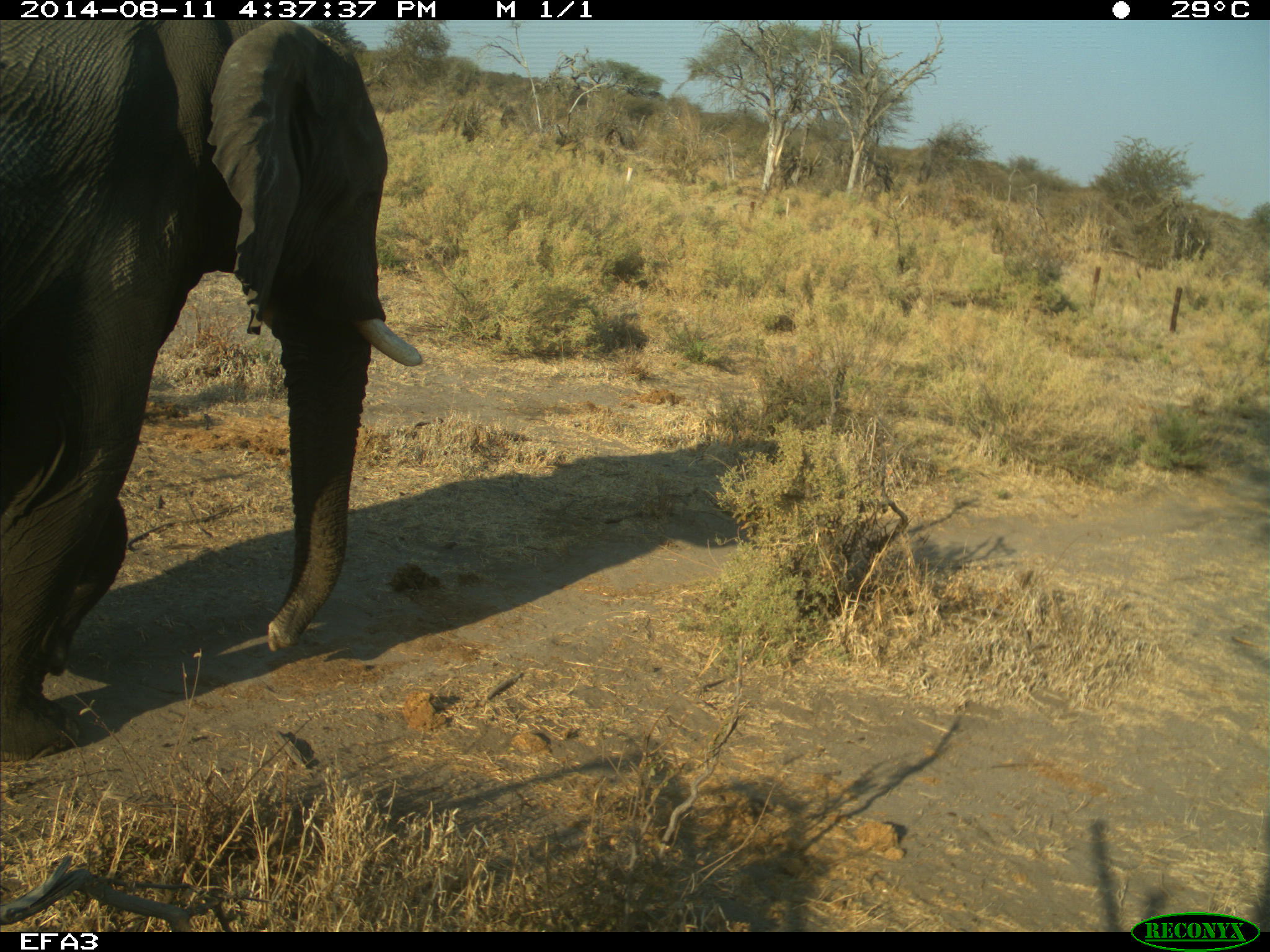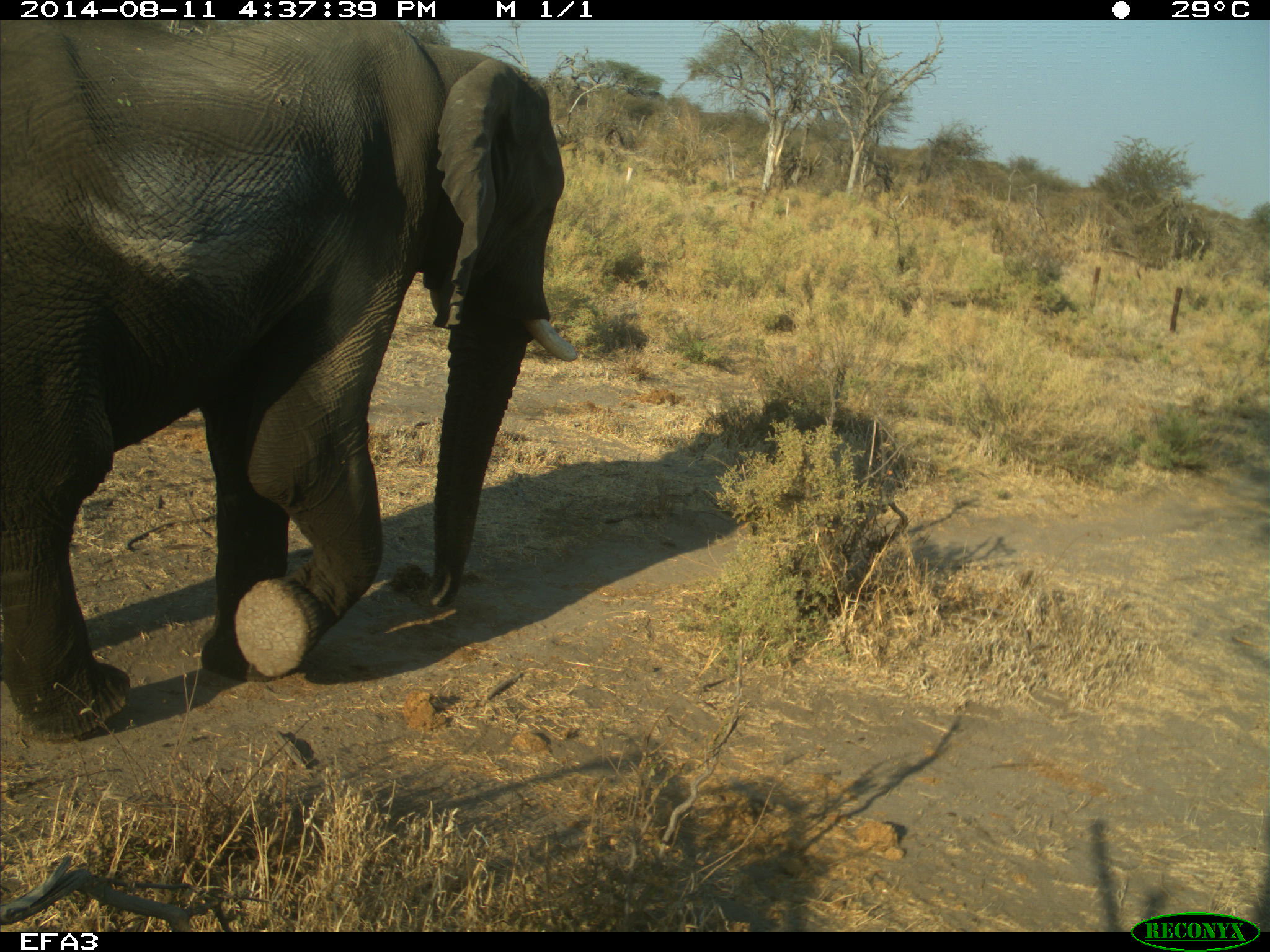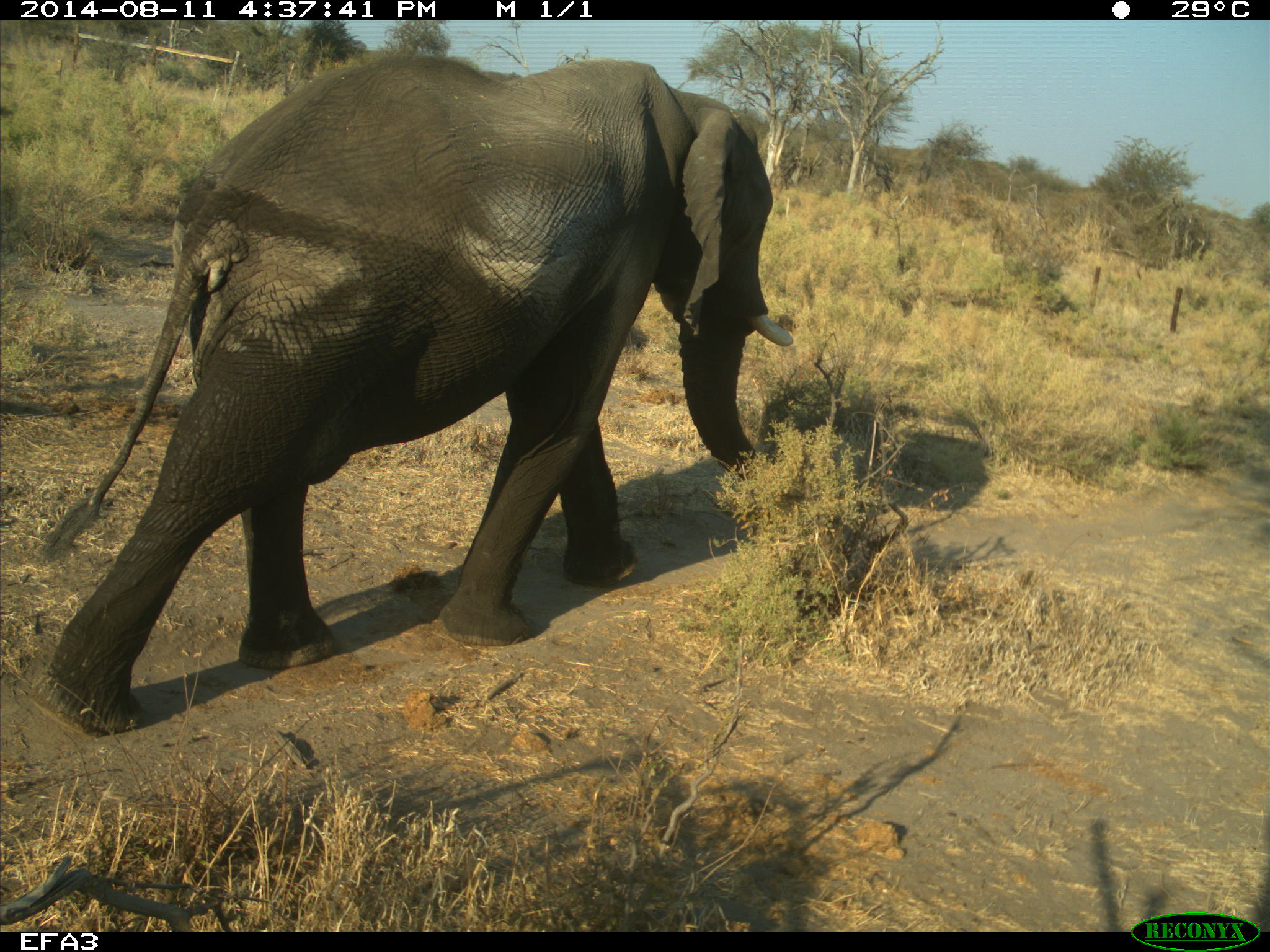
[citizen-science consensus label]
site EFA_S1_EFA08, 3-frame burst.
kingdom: Animalia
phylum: Chordata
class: Mammalia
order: Proboscidea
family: Elephantidae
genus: Loxodonta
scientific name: Loxodonta africana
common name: african bush elephant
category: elephant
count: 1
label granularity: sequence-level